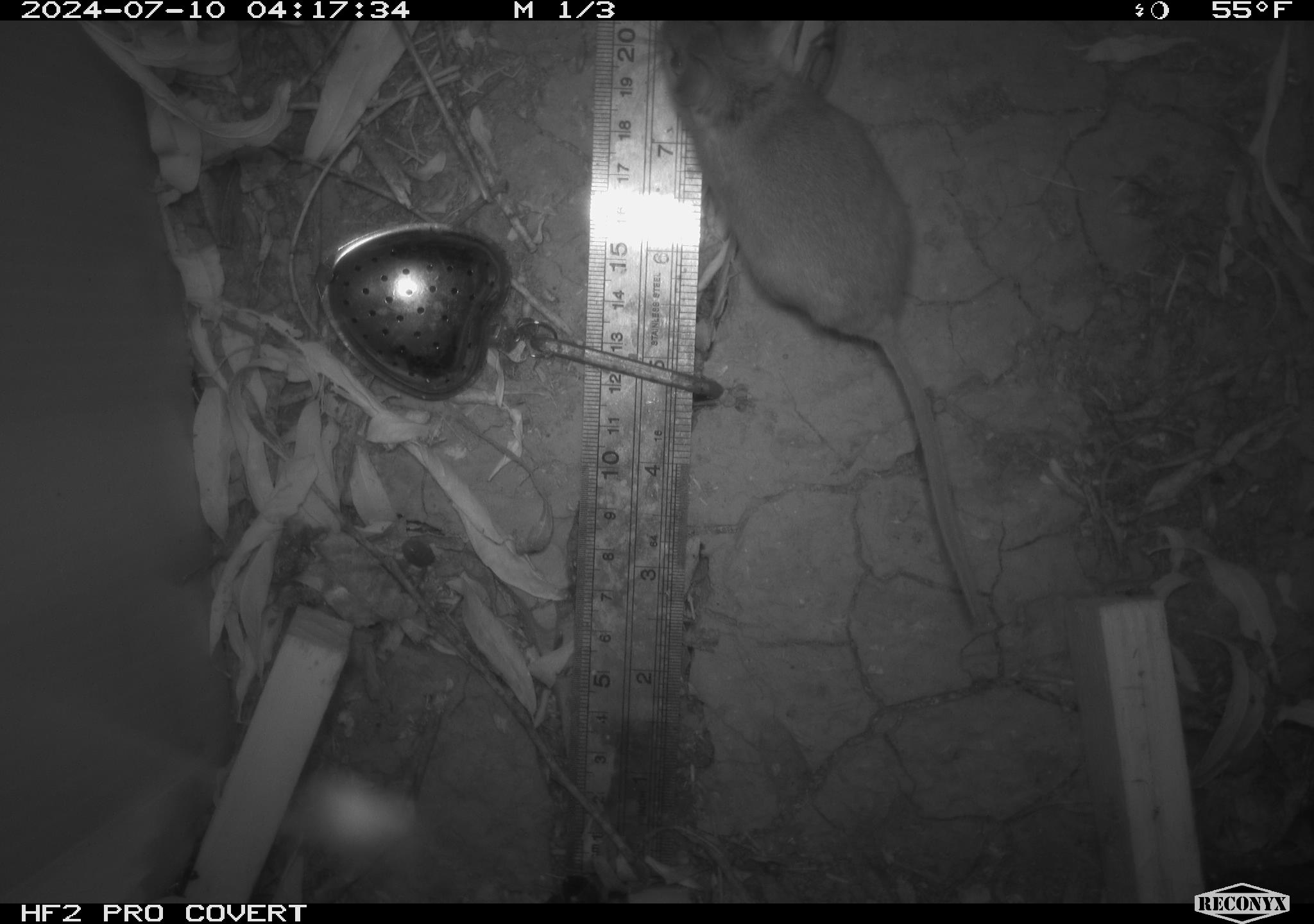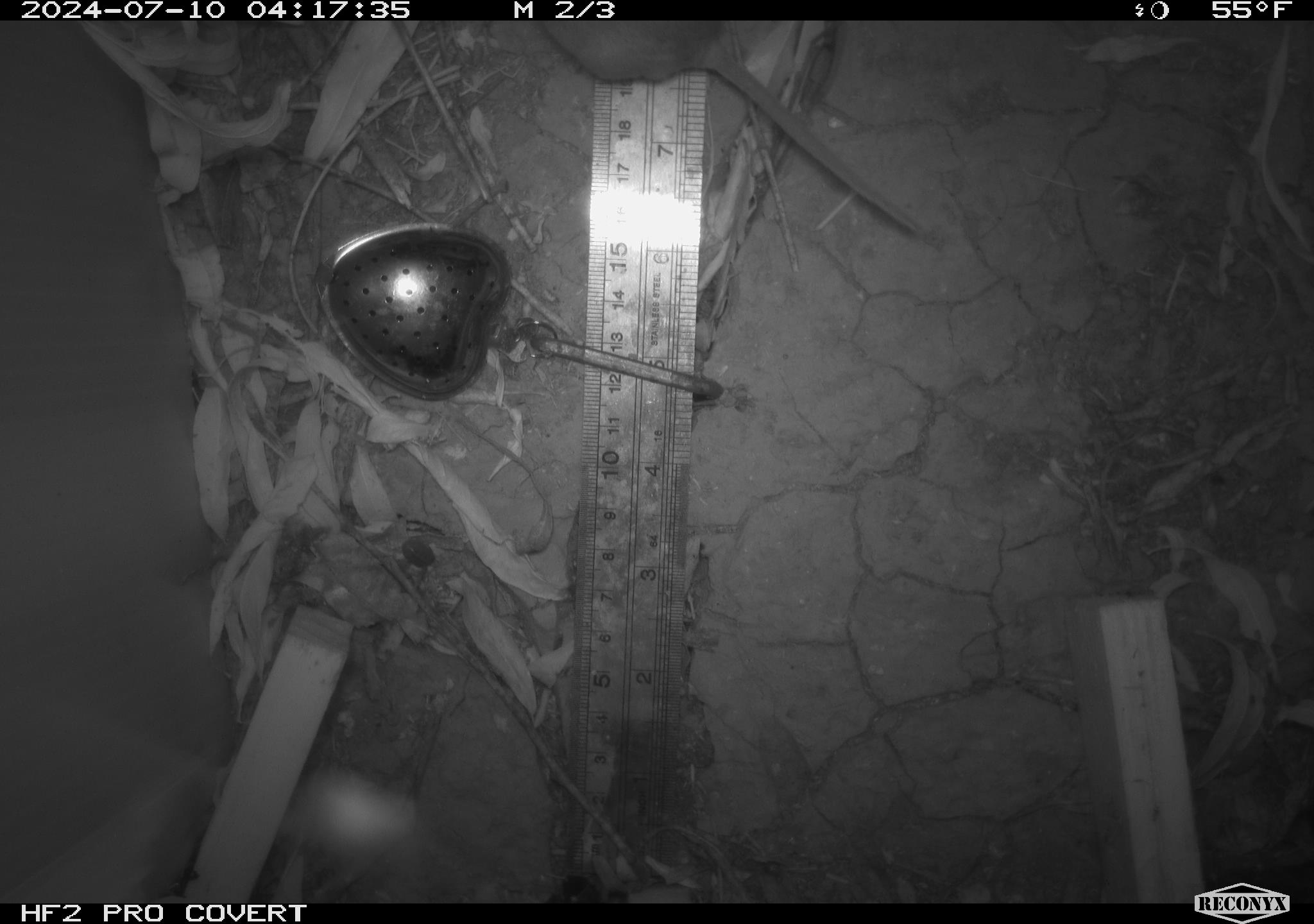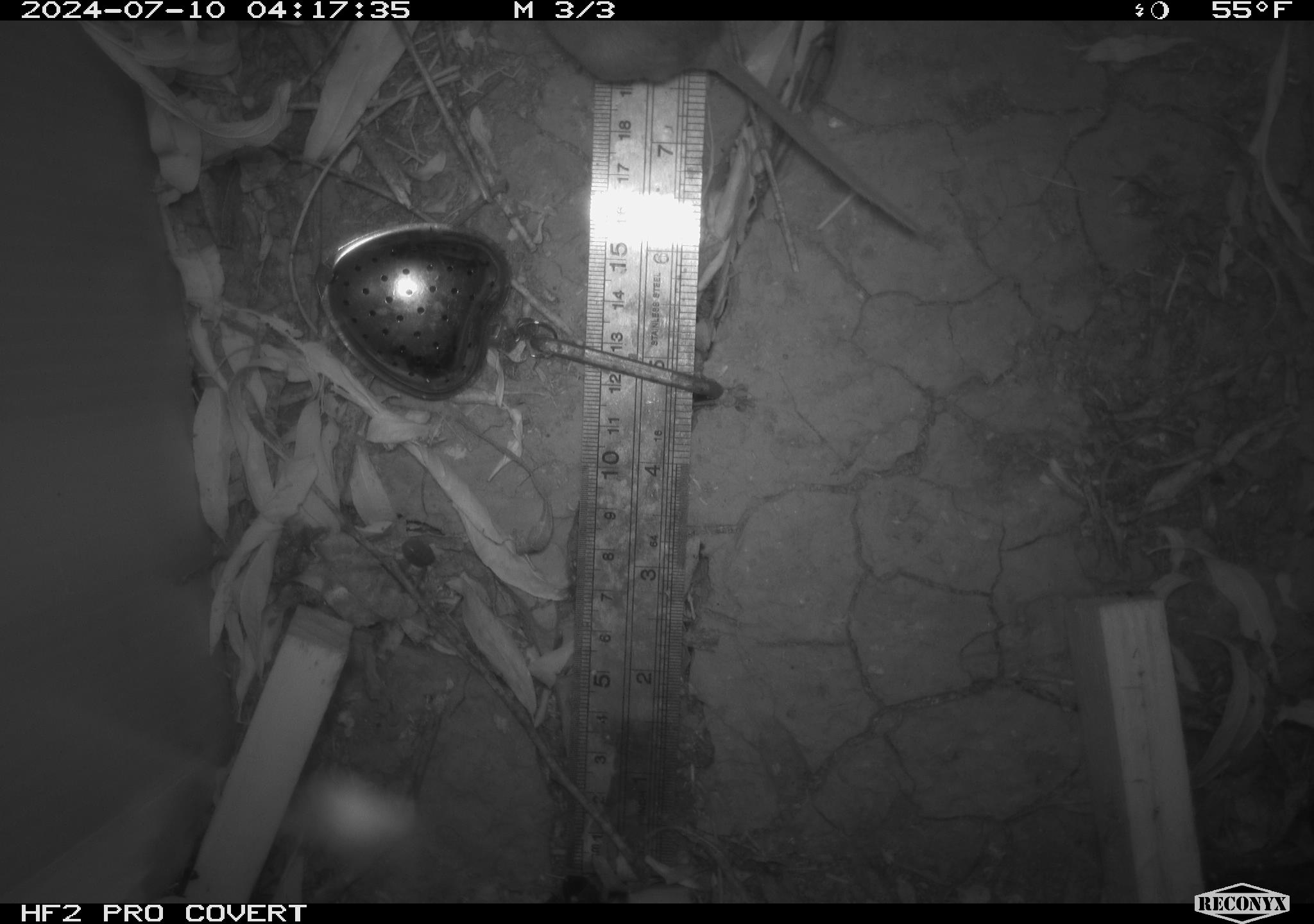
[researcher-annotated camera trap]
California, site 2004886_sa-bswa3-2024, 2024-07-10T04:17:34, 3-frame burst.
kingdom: Animalia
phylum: Chordata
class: Mammalia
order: Rodentia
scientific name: Rodentia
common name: mouse species